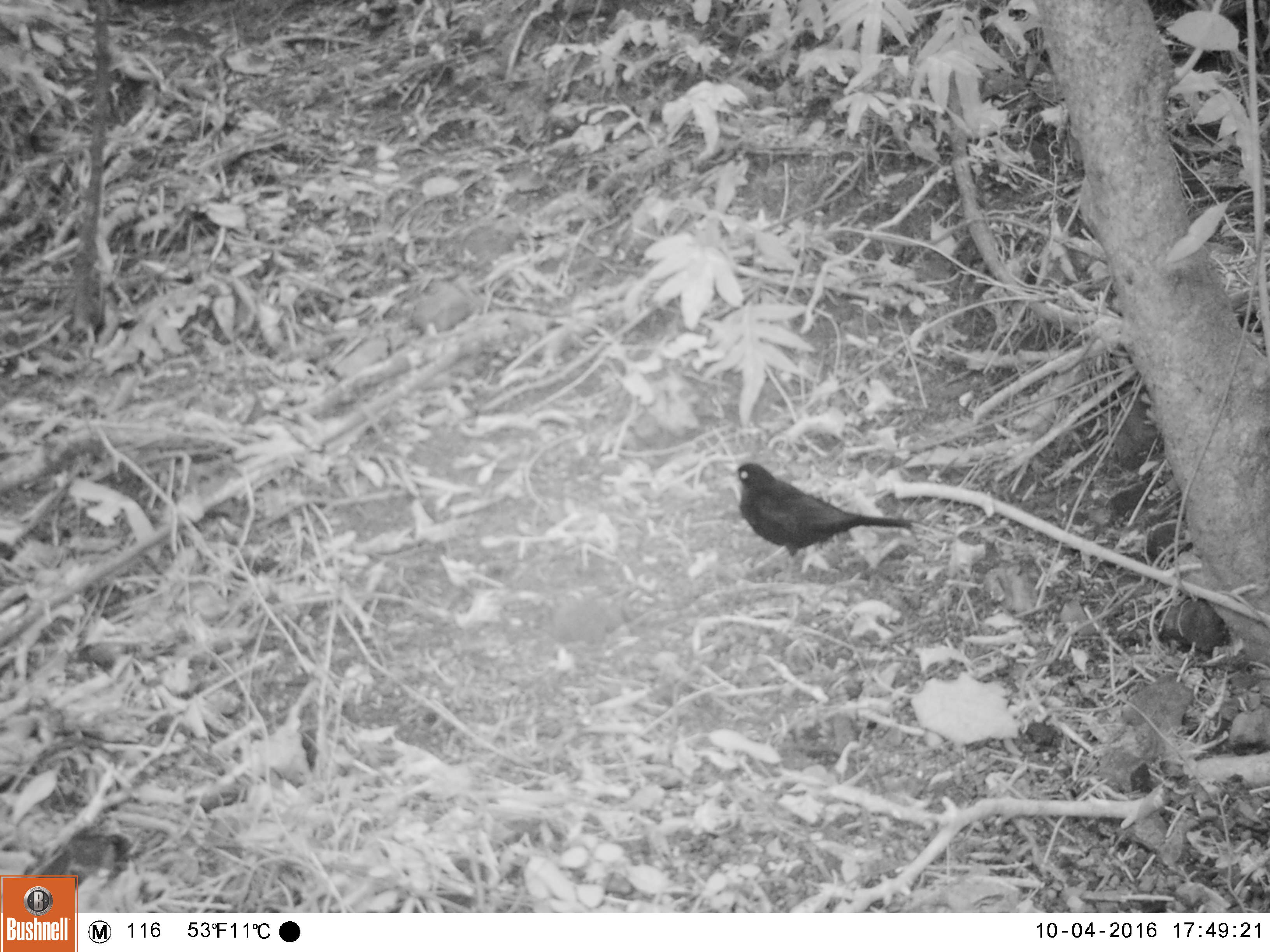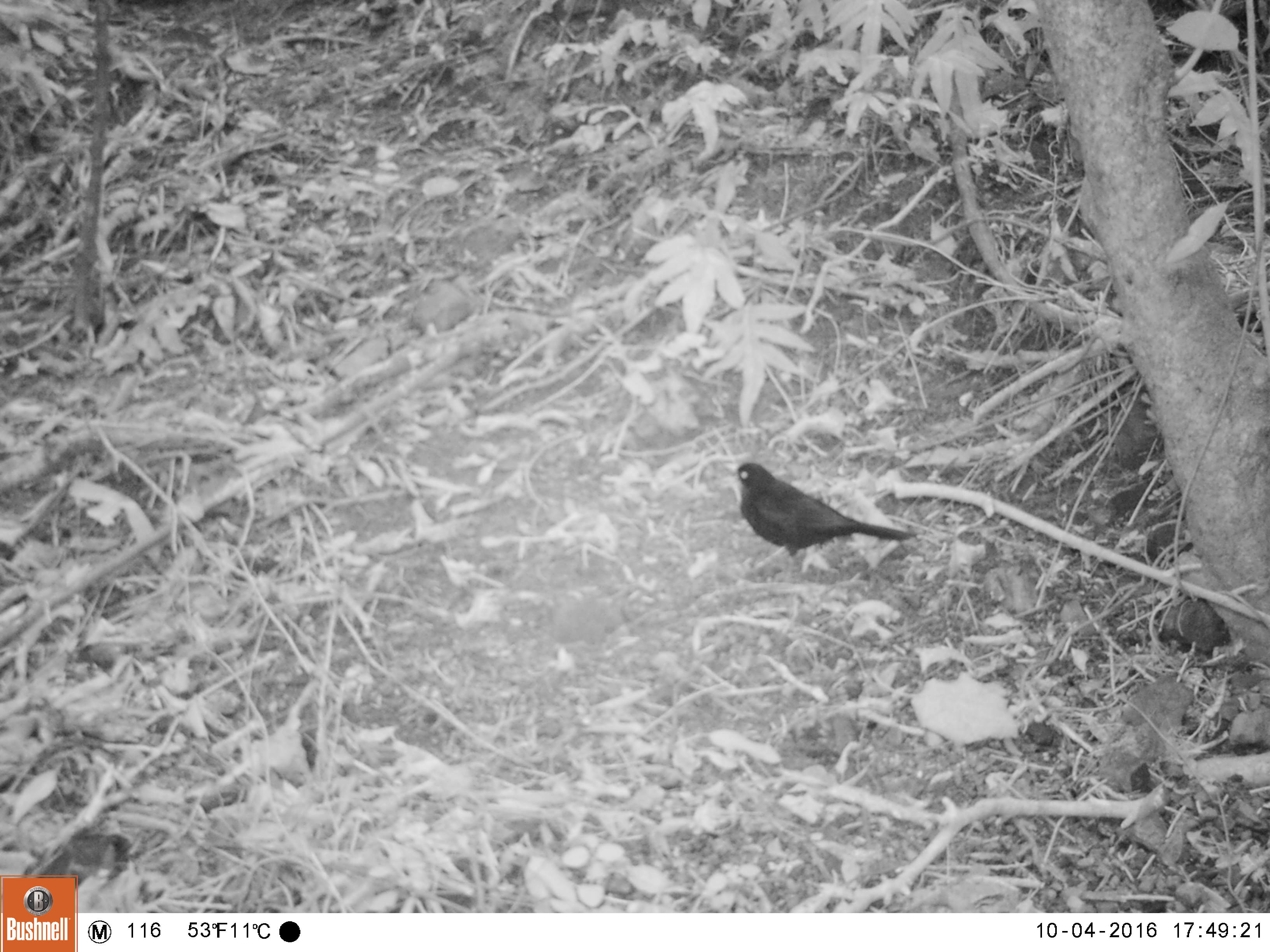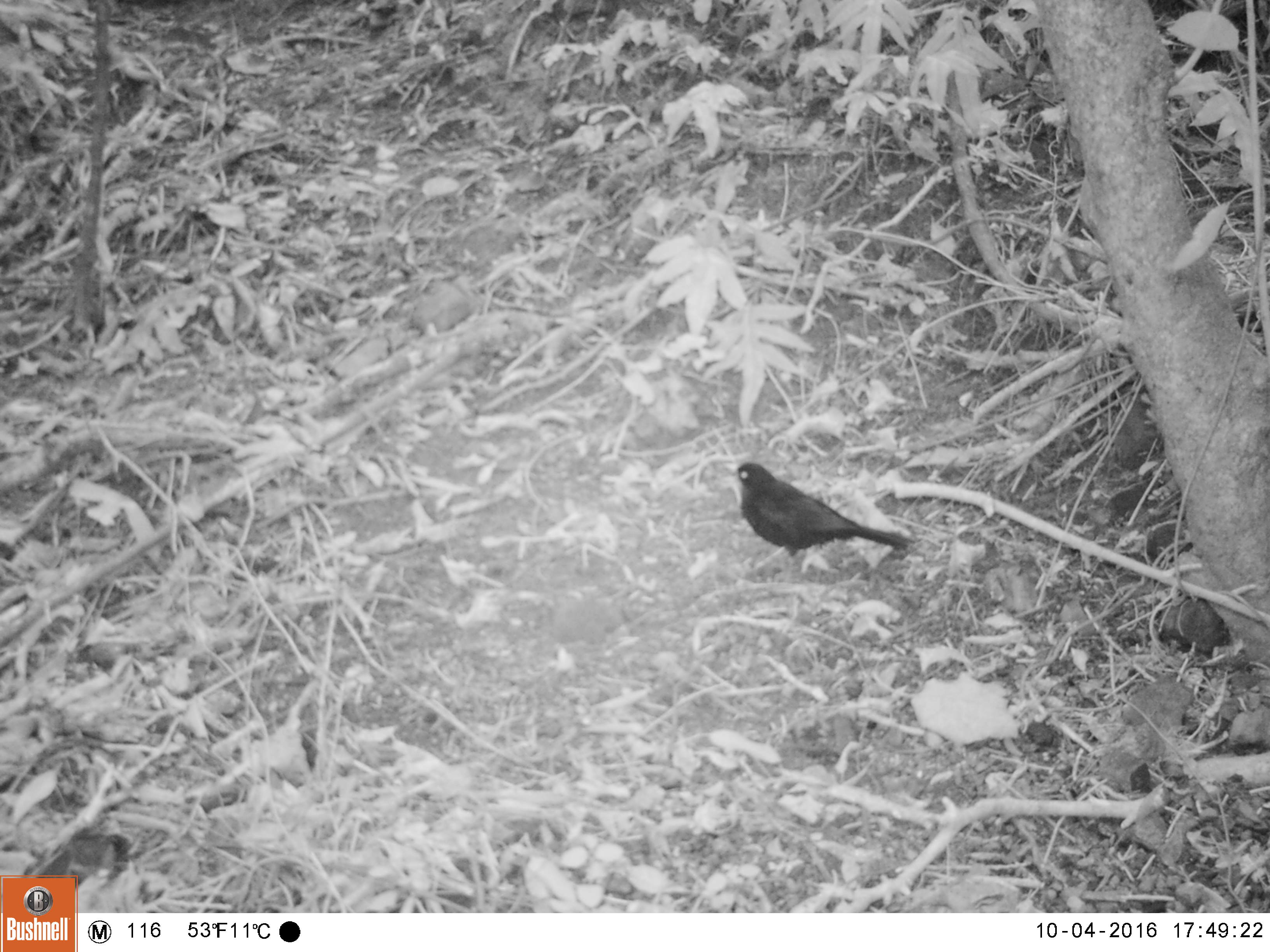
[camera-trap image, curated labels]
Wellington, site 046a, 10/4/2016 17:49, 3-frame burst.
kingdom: Animalia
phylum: Chordata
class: Aves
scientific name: Aves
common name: bird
Bird (Aves).